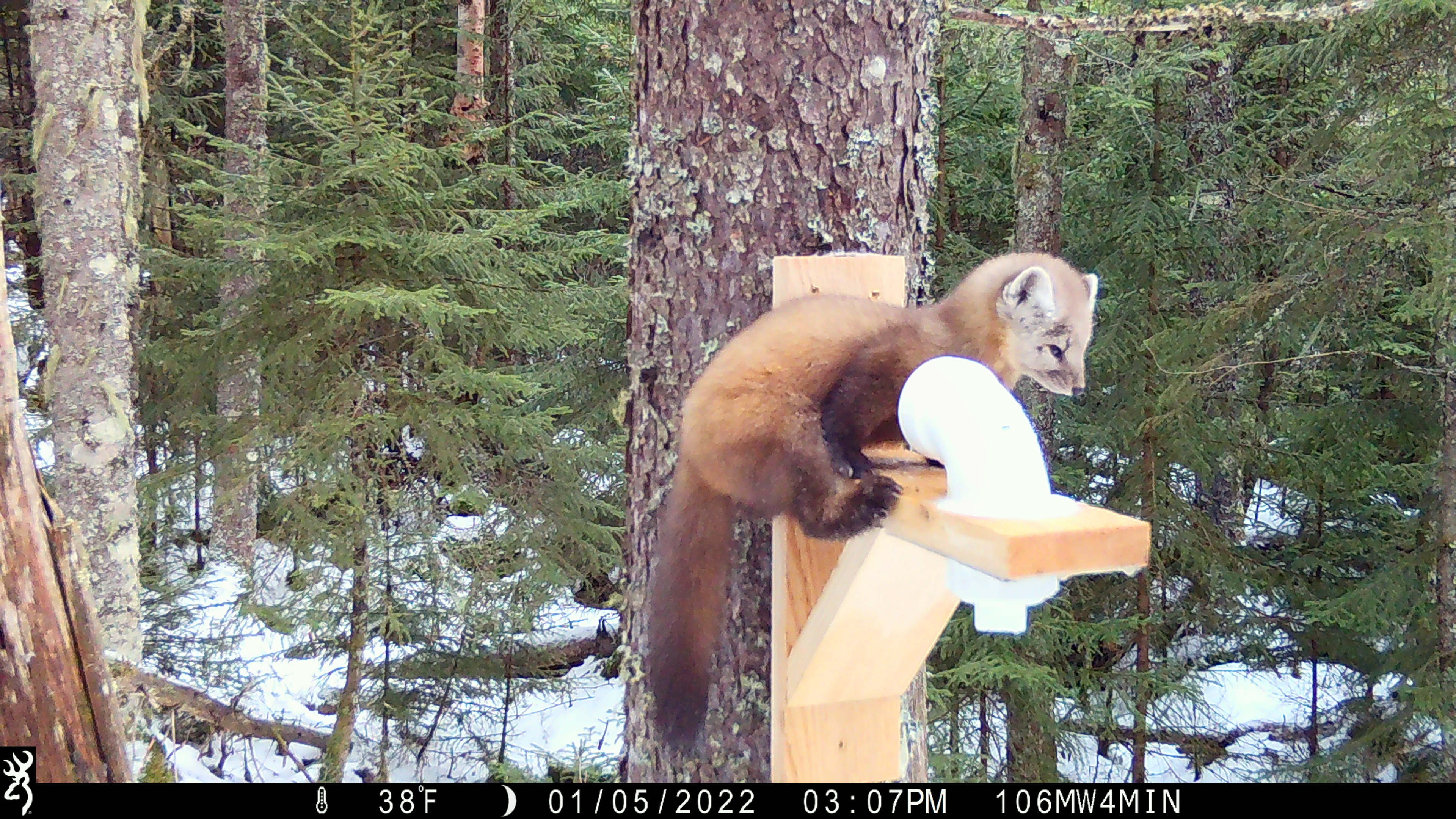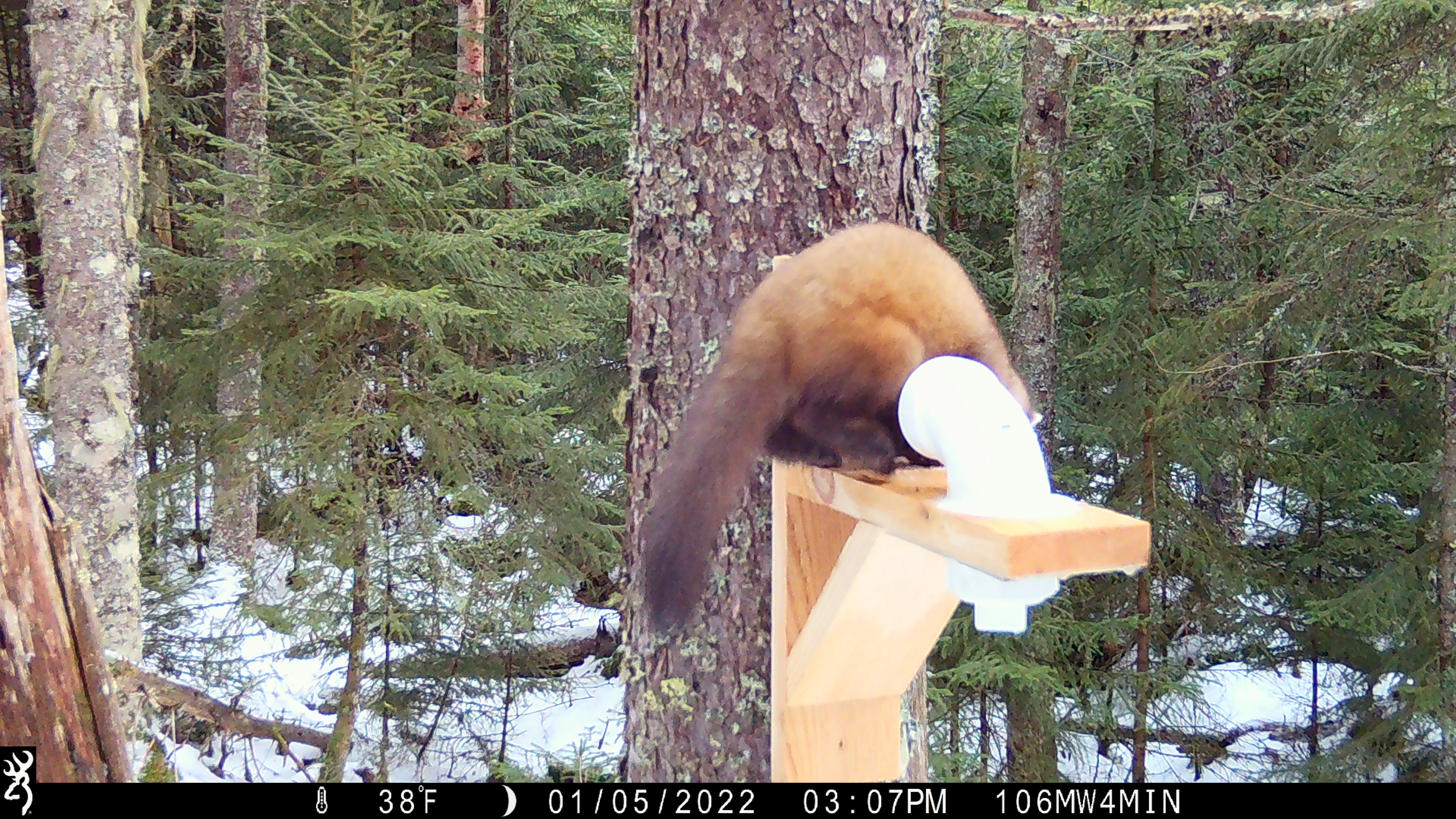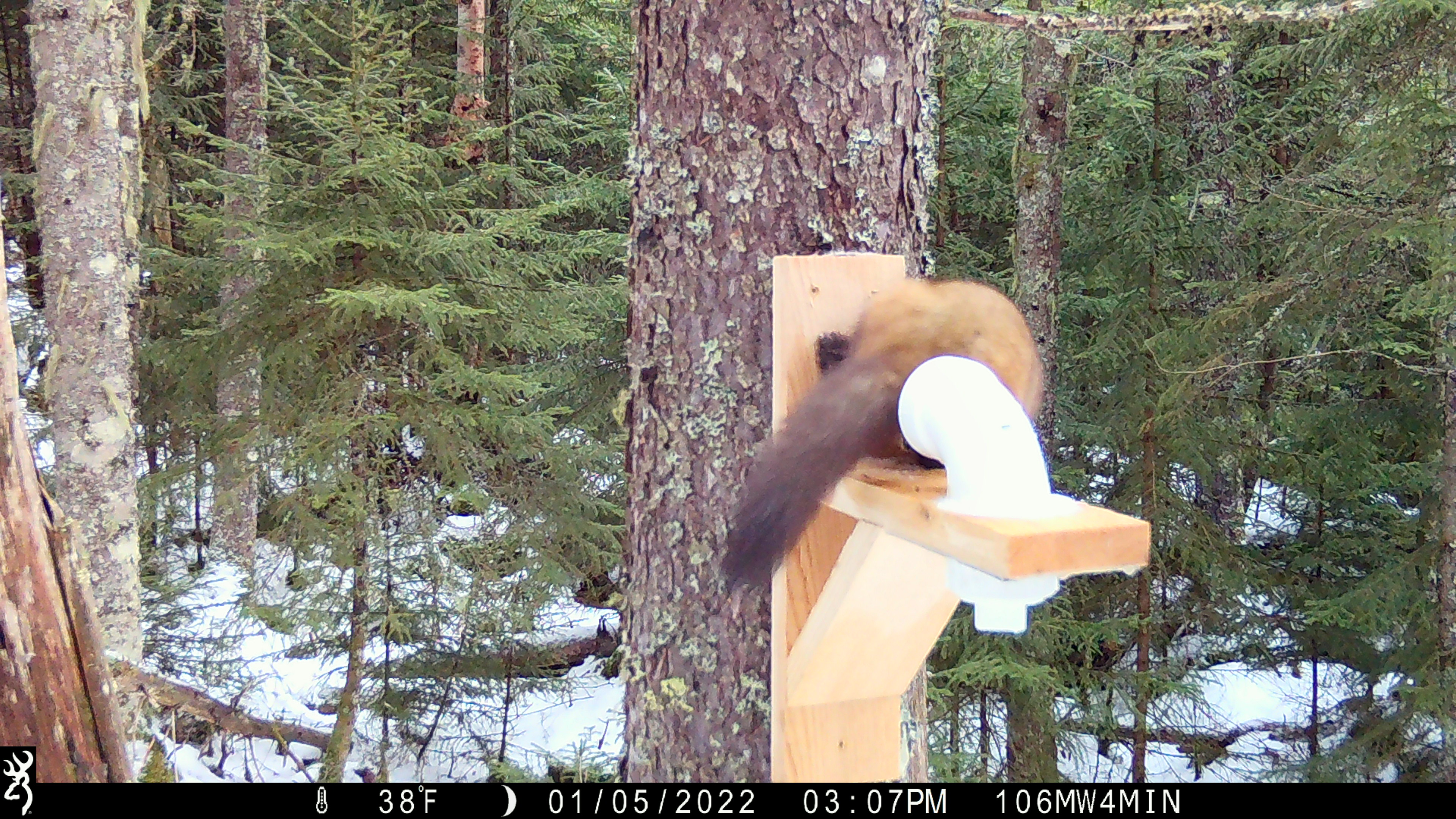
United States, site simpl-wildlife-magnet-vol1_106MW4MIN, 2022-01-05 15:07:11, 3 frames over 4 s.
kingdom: Animalia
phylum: Chordata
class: Mammalia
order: Carnivora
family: Mustelidae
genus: Martes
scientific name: Martes americana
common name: american marten